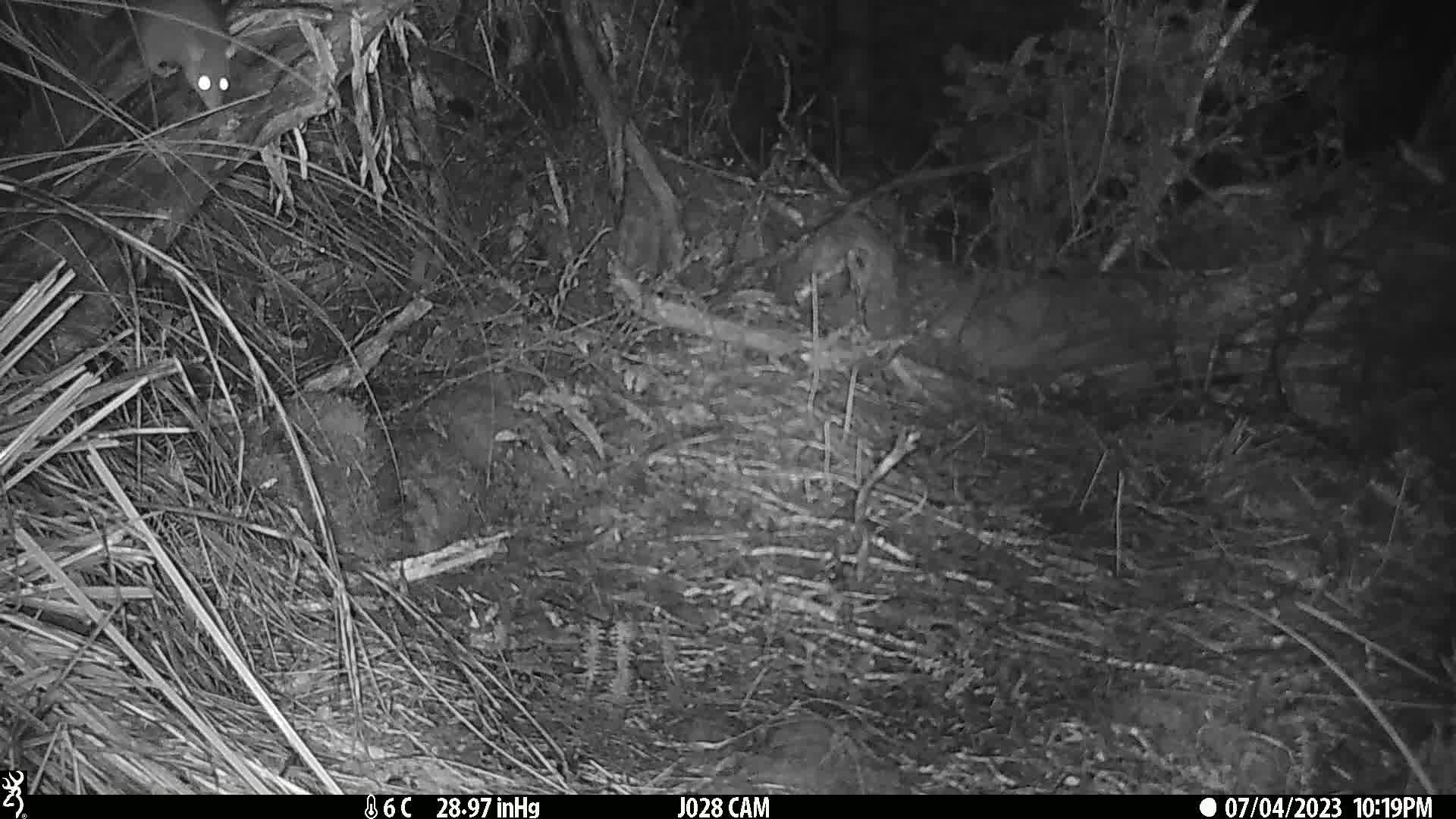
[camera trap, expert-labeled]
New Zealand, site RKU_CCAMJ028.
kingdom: Animalia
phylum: Chordata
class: Mammalia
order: Rodentia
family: Muridae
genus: Rattus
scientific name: Rattus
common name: rat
Rat (Rattus).